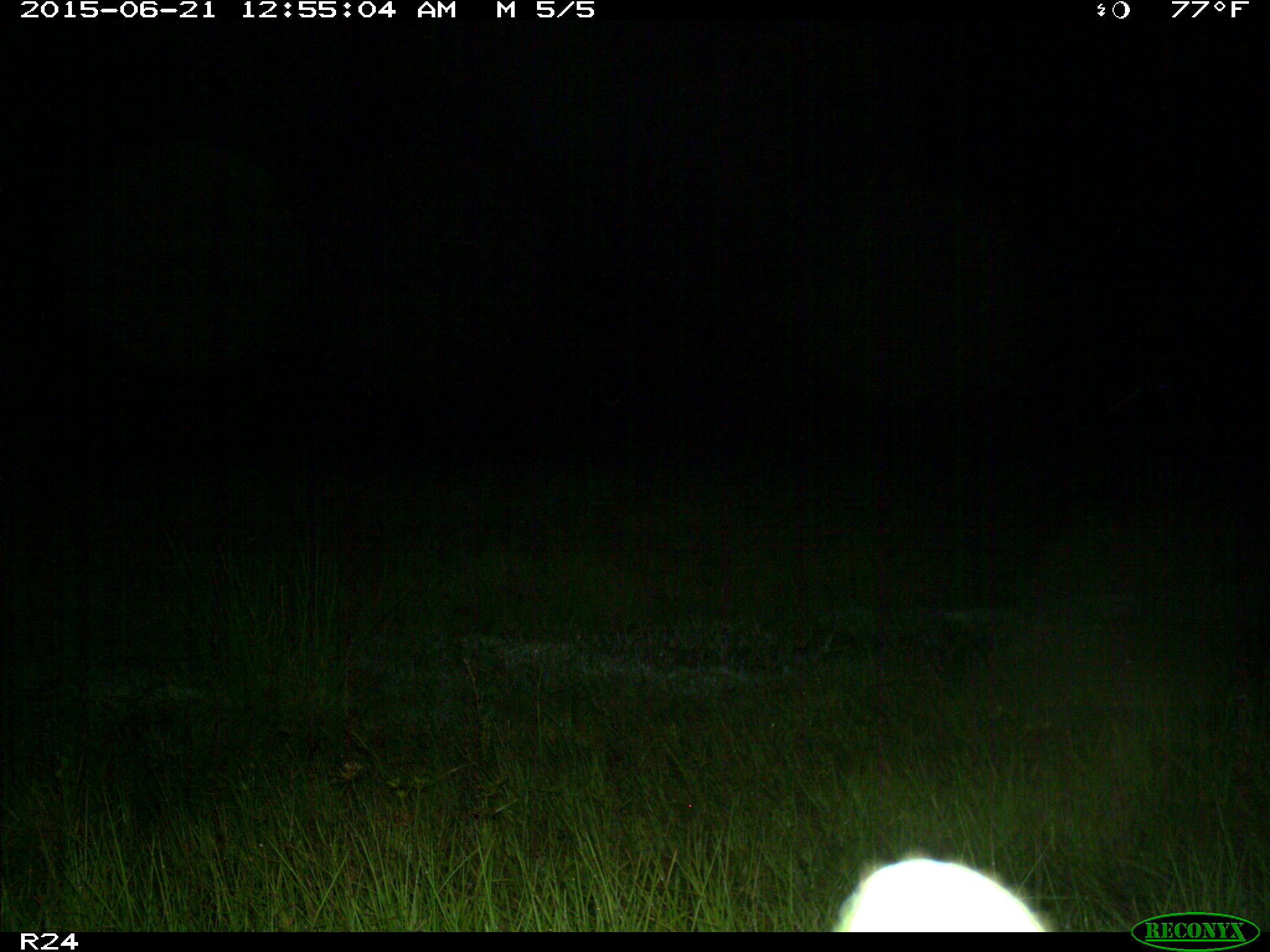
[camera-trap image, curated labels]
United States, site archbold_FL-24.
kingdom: Animalia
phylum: Chordata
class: Mammalia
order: Artiodactyla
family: Bovidae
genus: Bos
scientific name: Bos taurus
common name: domestic cow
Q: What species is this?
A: Bos taurus (domestic cow).